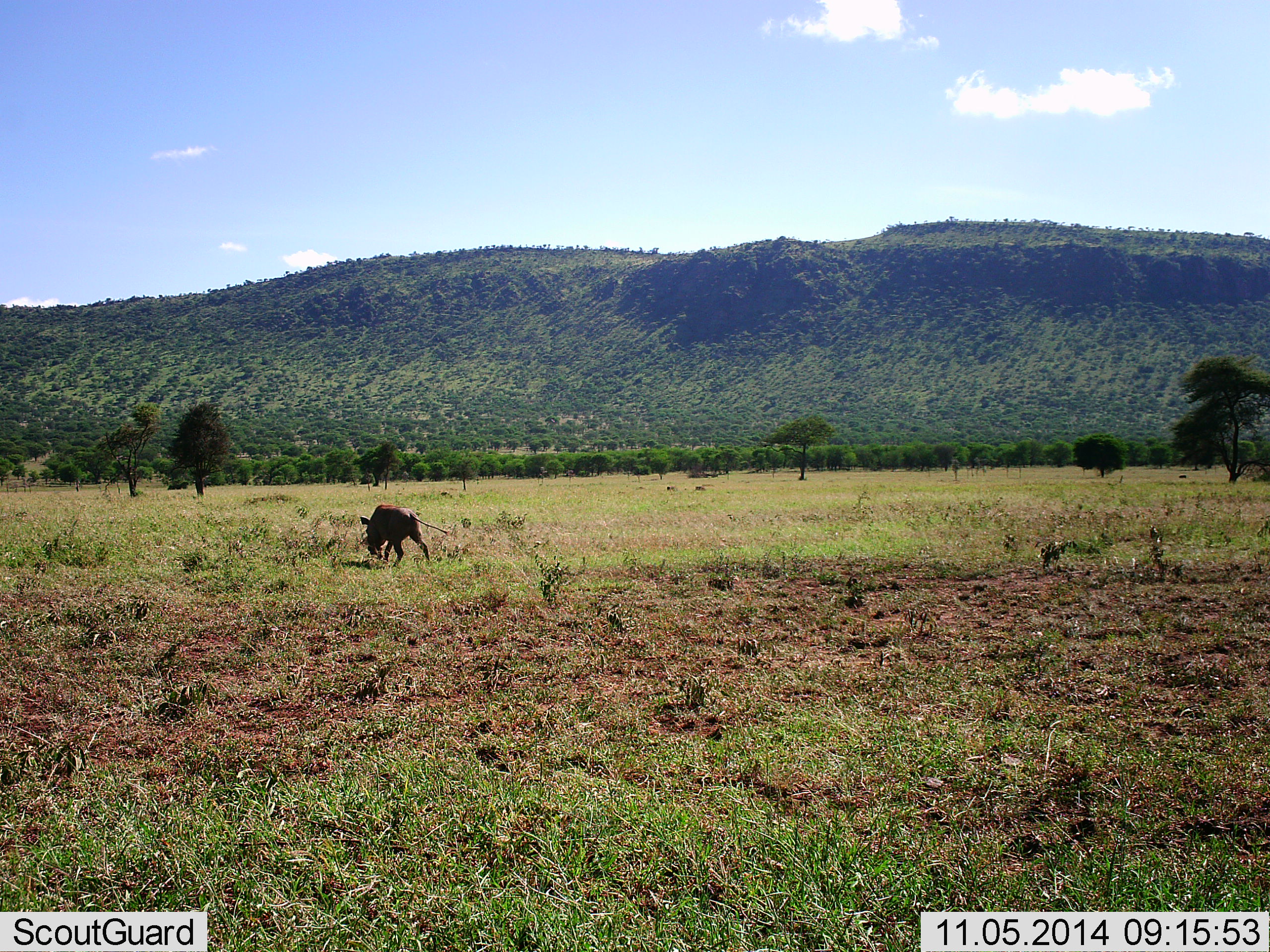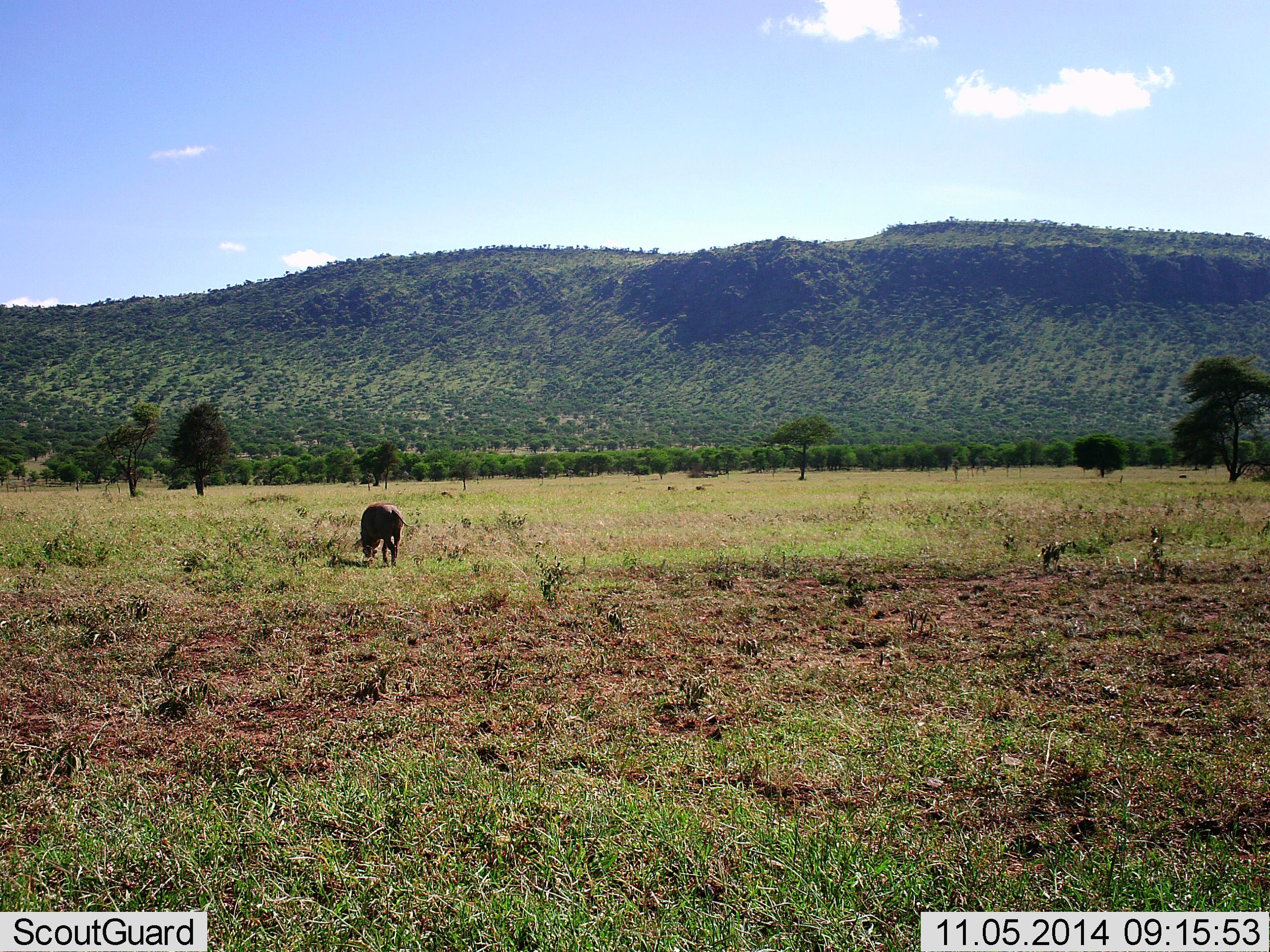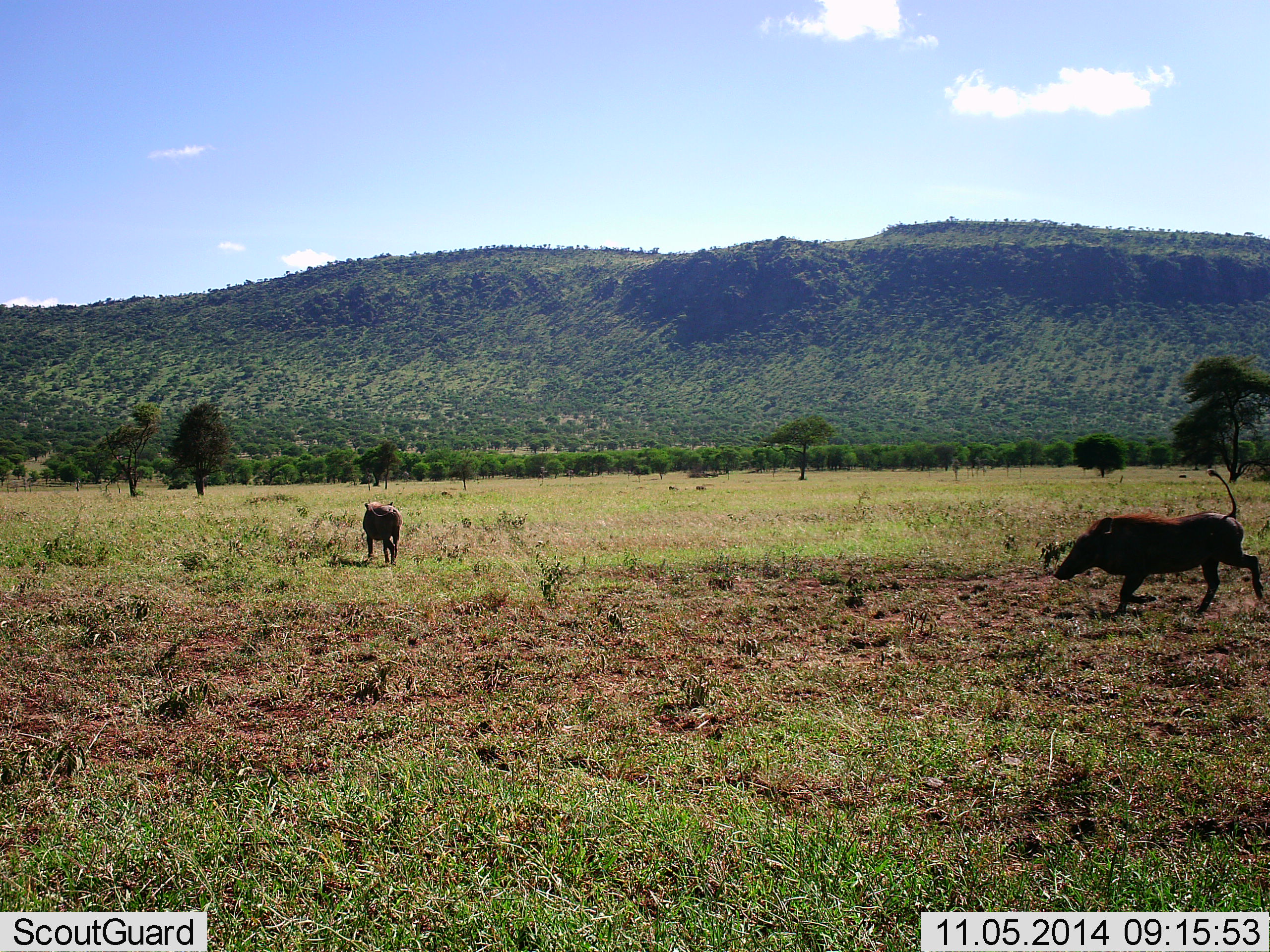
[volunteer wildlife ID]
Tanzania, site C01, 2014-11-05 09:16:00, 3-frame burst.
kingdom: Animalia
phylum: Chordata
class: Mammalia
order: Artiodactyla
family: Suidae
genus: Phacochoerus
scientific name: Phacochoerus africanus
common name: warthog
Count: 2.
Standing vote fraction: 0%.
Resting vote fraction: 0%.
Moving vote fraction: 100%.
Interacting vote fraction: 0%.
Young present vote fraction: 0%.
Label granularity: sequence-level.